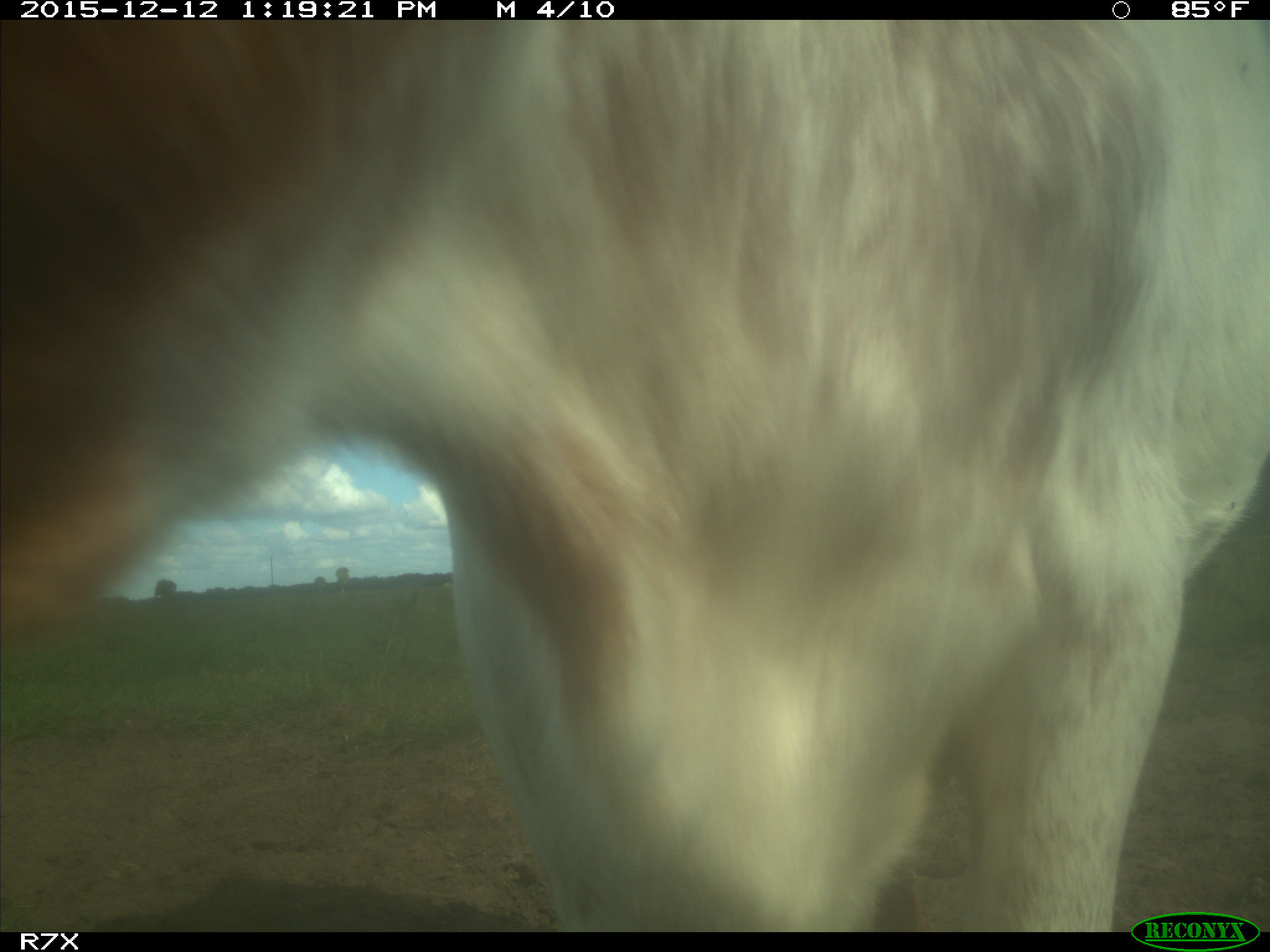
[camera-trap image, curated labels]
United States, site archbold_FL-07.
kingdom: Animalia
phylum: Chordata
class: Mammalia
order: Artiodactyla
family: Bovidae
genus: Bos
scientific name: Bos taurus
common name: domestic cow